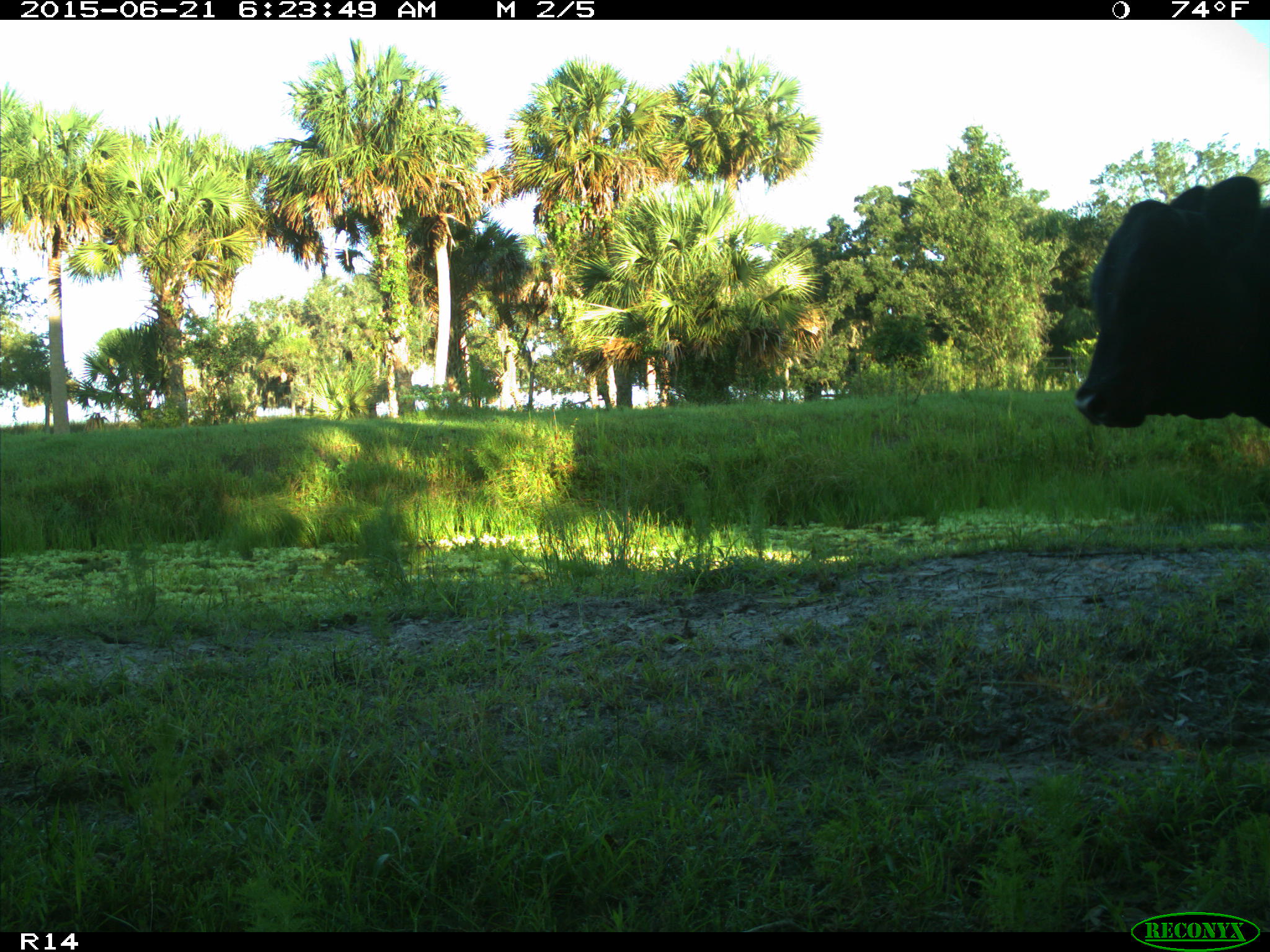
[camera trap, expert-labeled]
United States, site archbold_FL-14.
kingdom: Animalia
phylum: Chordata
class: Mammalia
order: Artiodactyla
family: Bovidae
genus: Bos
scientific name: Bos taurus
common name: domestic cow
Bos taurus (domestic cow).